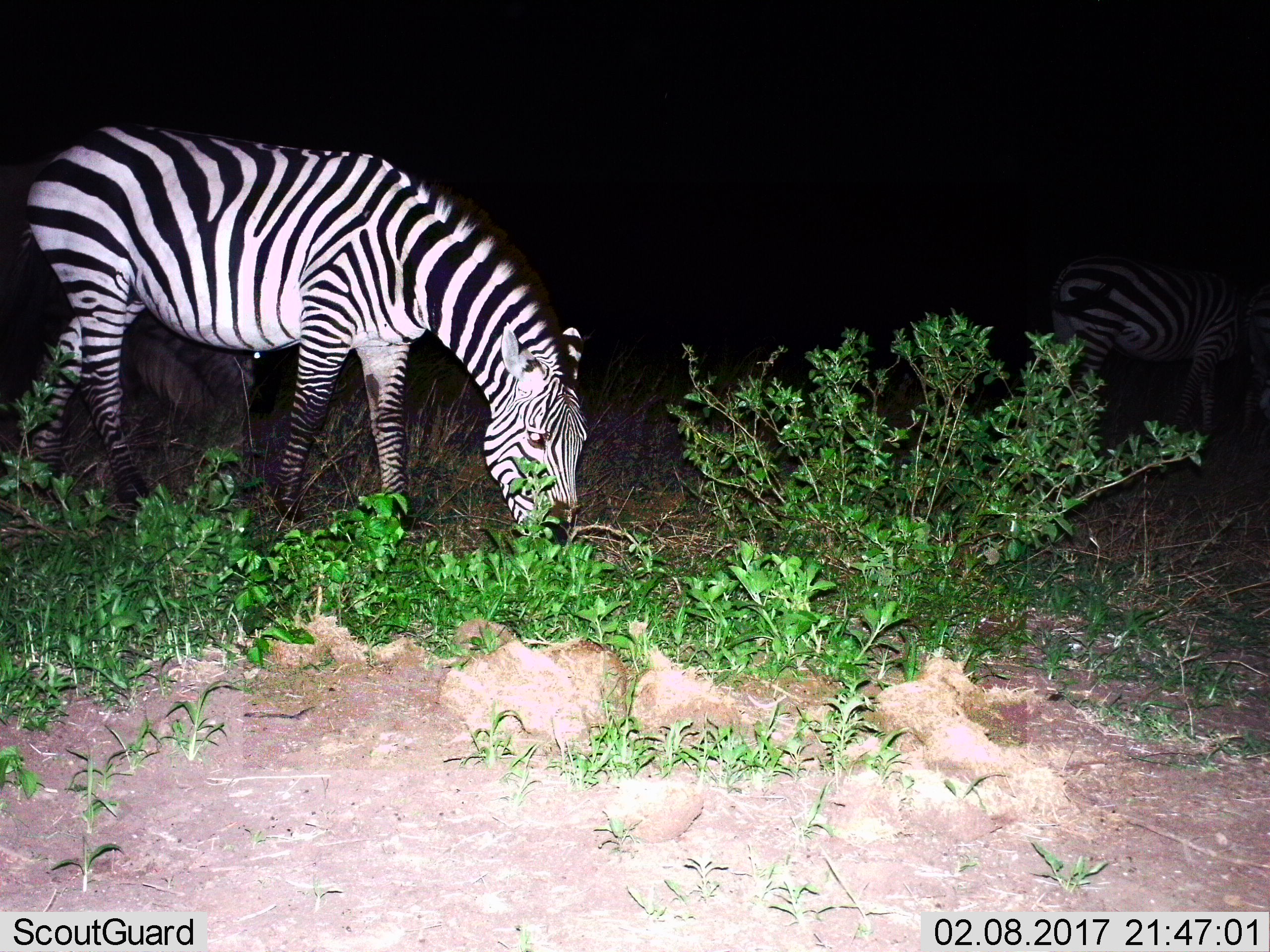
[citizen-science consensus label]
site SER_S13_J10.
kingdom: Animalia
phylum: Chordata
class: Mammalia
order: Perissodactyla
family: Equidae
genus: Equus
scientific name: Equus quagga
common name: plains zebra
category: zebraplains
Zebraplains (plains zebra) (Equus quagga), count 3. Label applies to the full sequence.